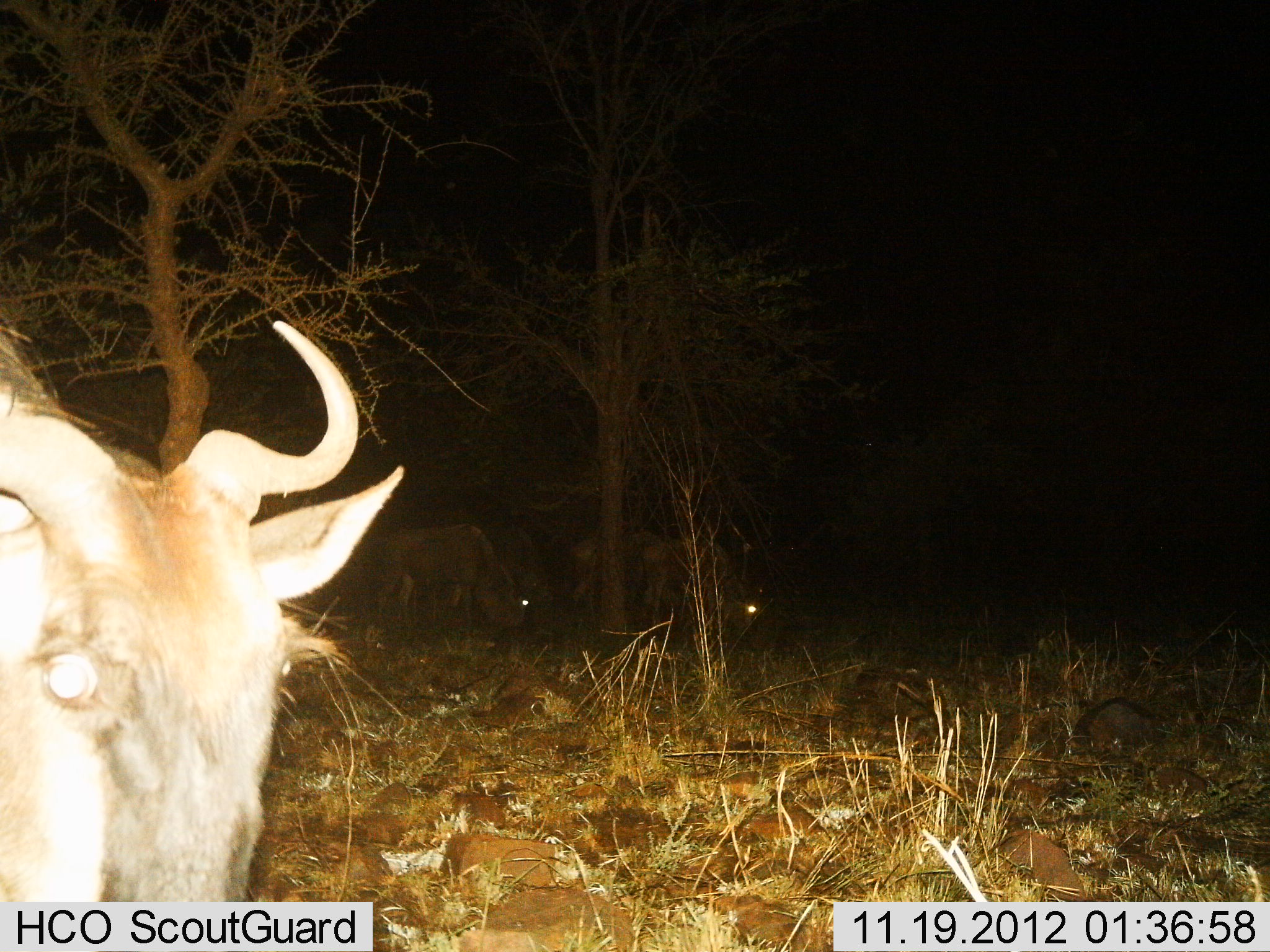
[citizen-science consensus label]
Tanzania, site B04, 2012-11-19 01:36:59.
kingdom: Animalia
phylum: Chordata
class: Mammalia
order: Artiodactyla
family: Bovidae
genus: Connochaetes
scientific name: Connochaetes taurinus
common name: blue wildebeest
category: wildebeest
Wildebeest (blue wildebeest) (Connochaetes taurinus), count 4. Behavior (volunteer vote fractions): standing 90%, resting 0%, moving 0%, interacting 0%. Young present (vote fraction): 0%. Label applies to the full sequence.